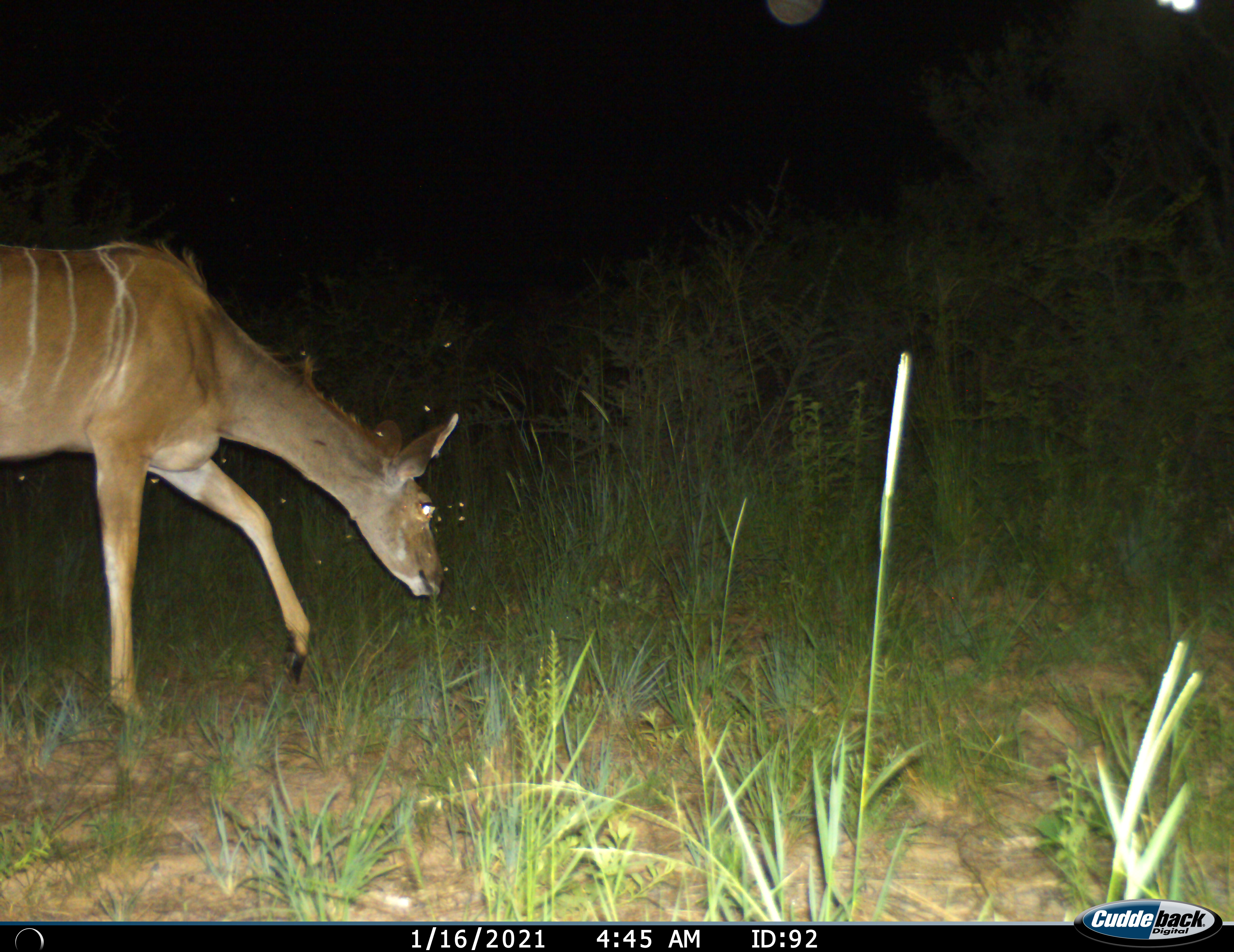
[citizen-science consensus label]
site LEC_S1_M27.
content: unidentified animal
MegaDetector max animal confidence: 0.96